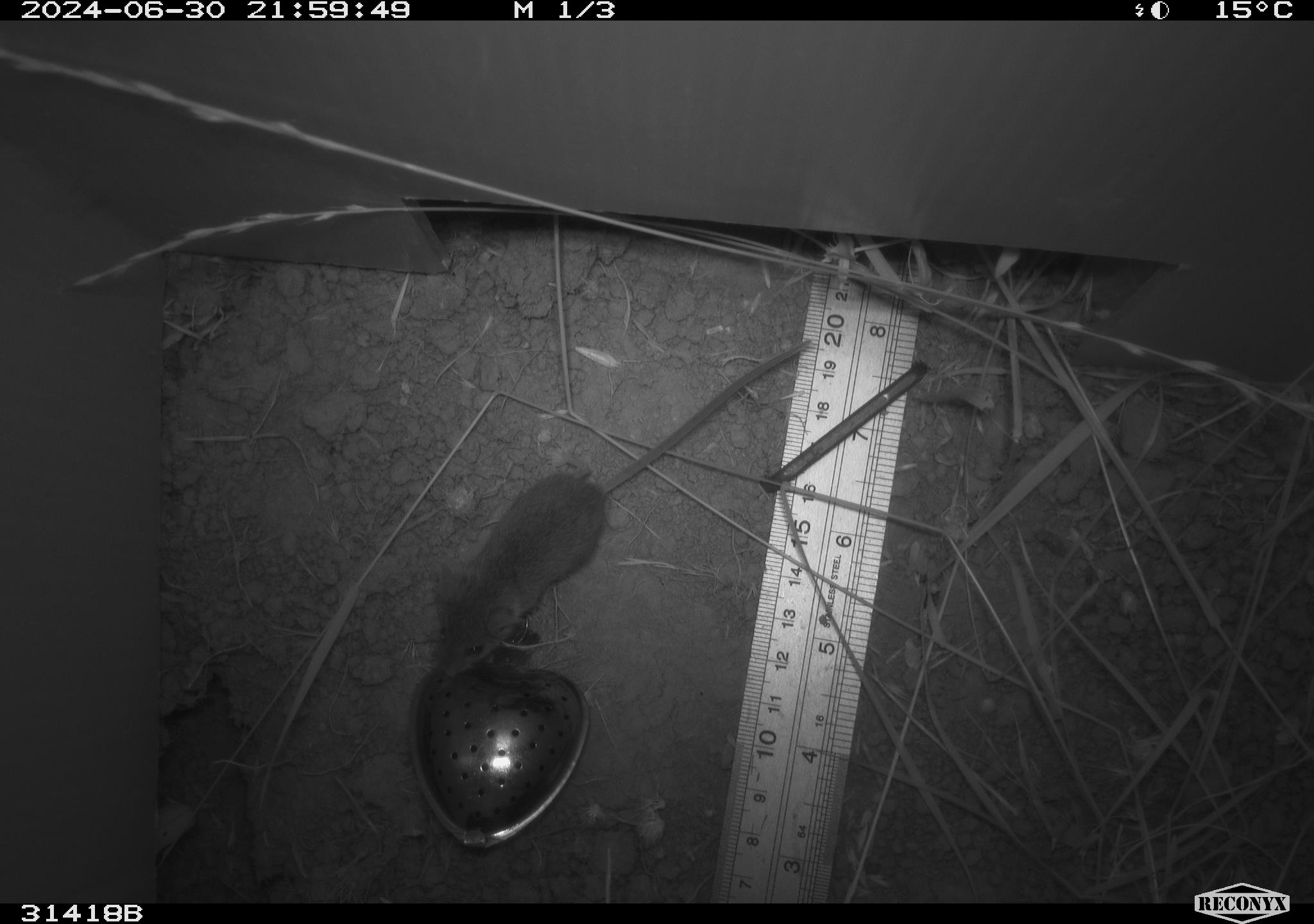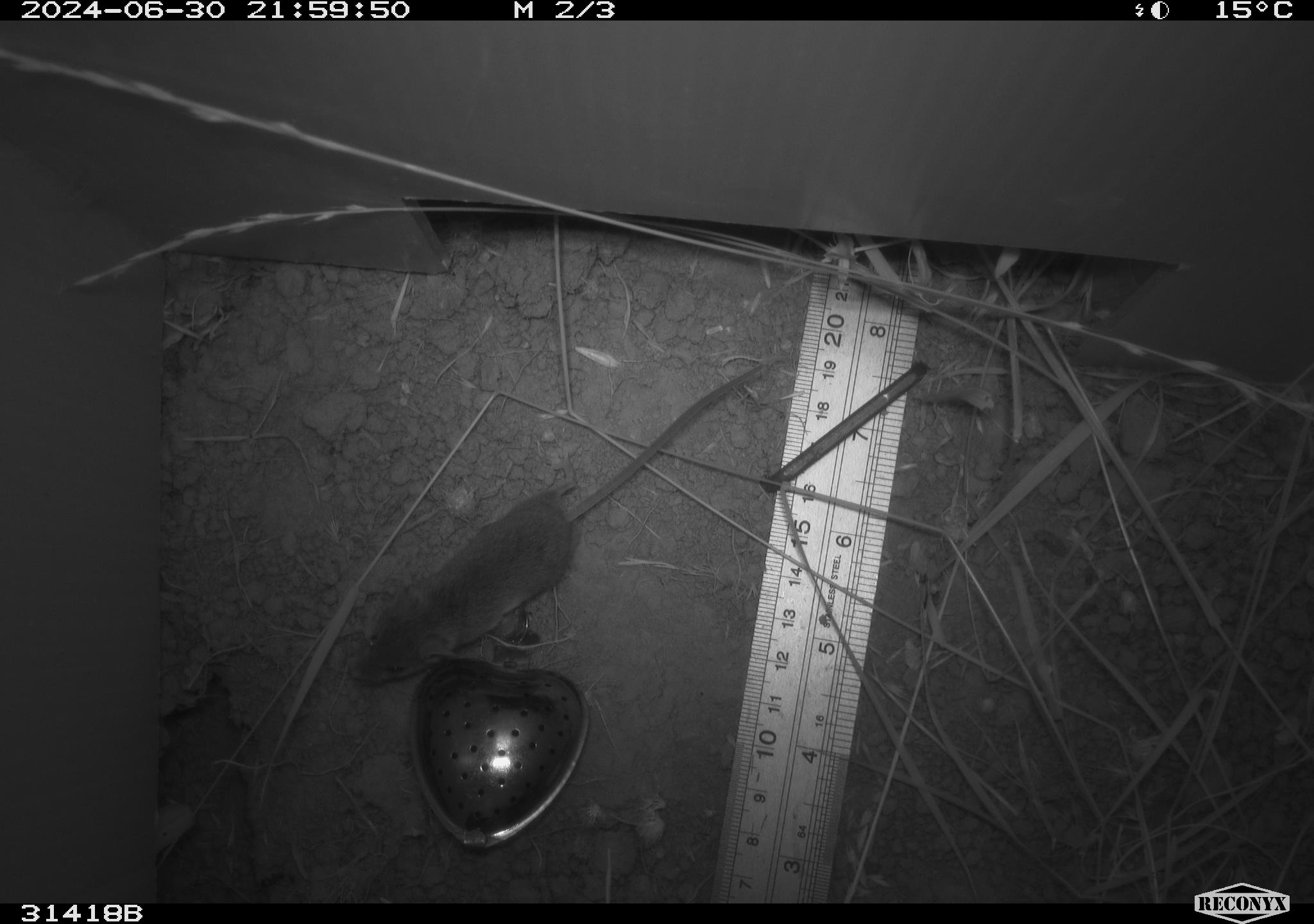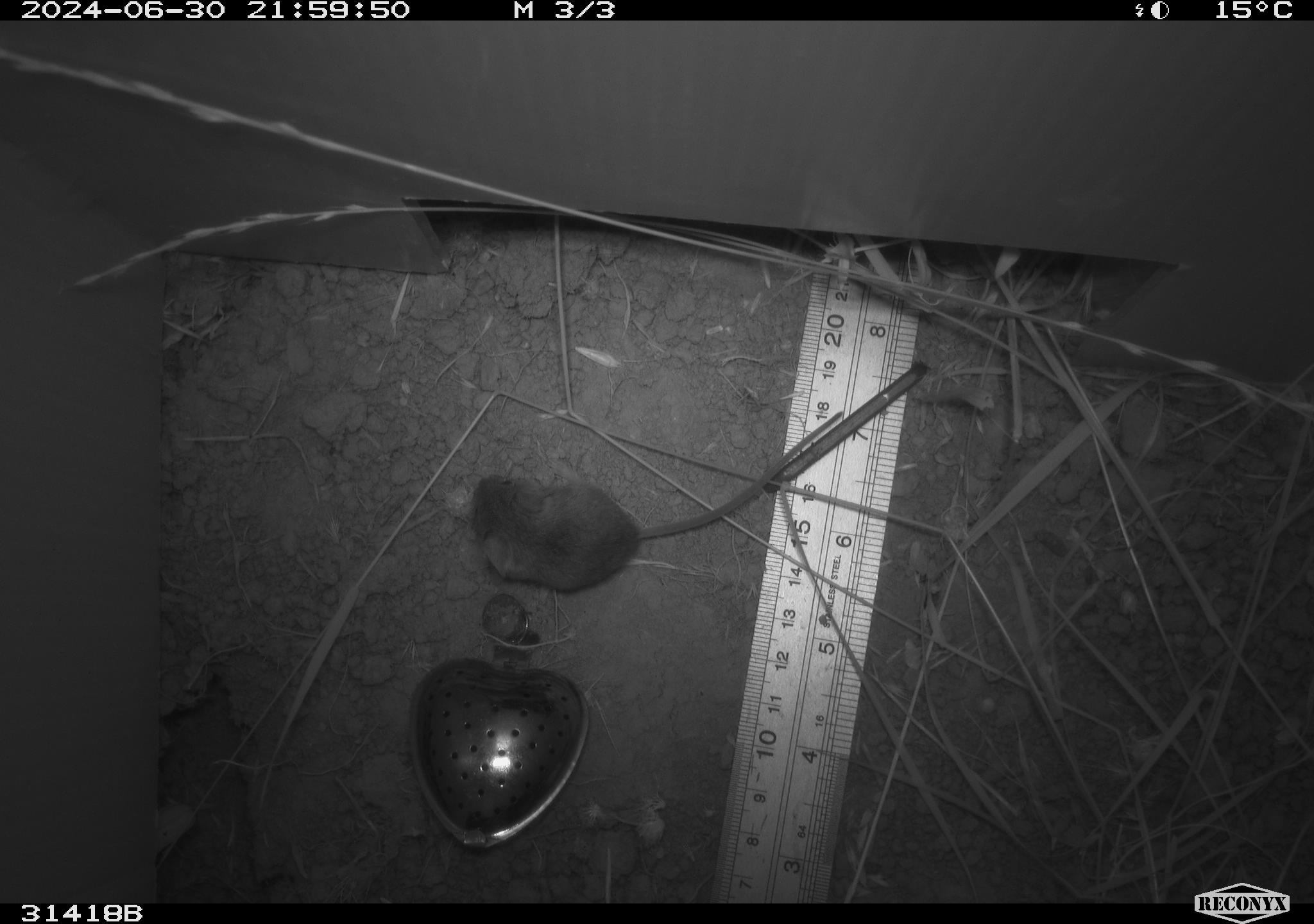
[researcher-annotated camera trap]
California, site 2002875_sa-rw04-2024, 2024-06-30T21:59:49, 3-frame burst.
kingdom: Animalia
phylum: Chordata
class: Mammalia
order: Rodentia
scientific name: Rodentia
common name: mouse species